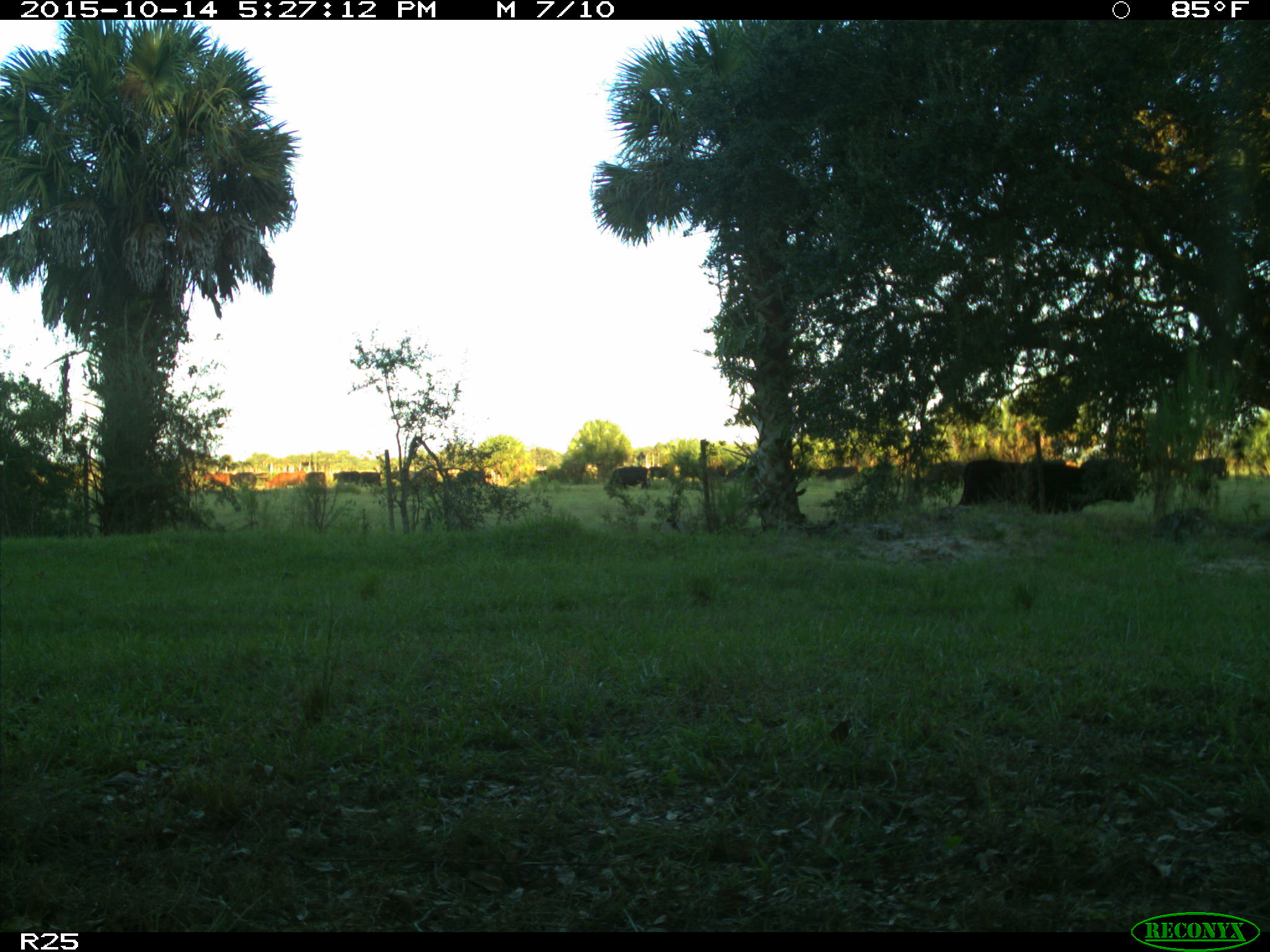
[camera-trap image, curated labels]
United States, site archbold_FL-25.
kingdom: Animalia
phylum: Chordata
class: Mammalia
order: Artiodactyla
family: Bovidae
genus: Bos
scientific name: Bos taurus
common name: domestic cow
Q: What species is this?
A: Bos taurus (domestic cow).